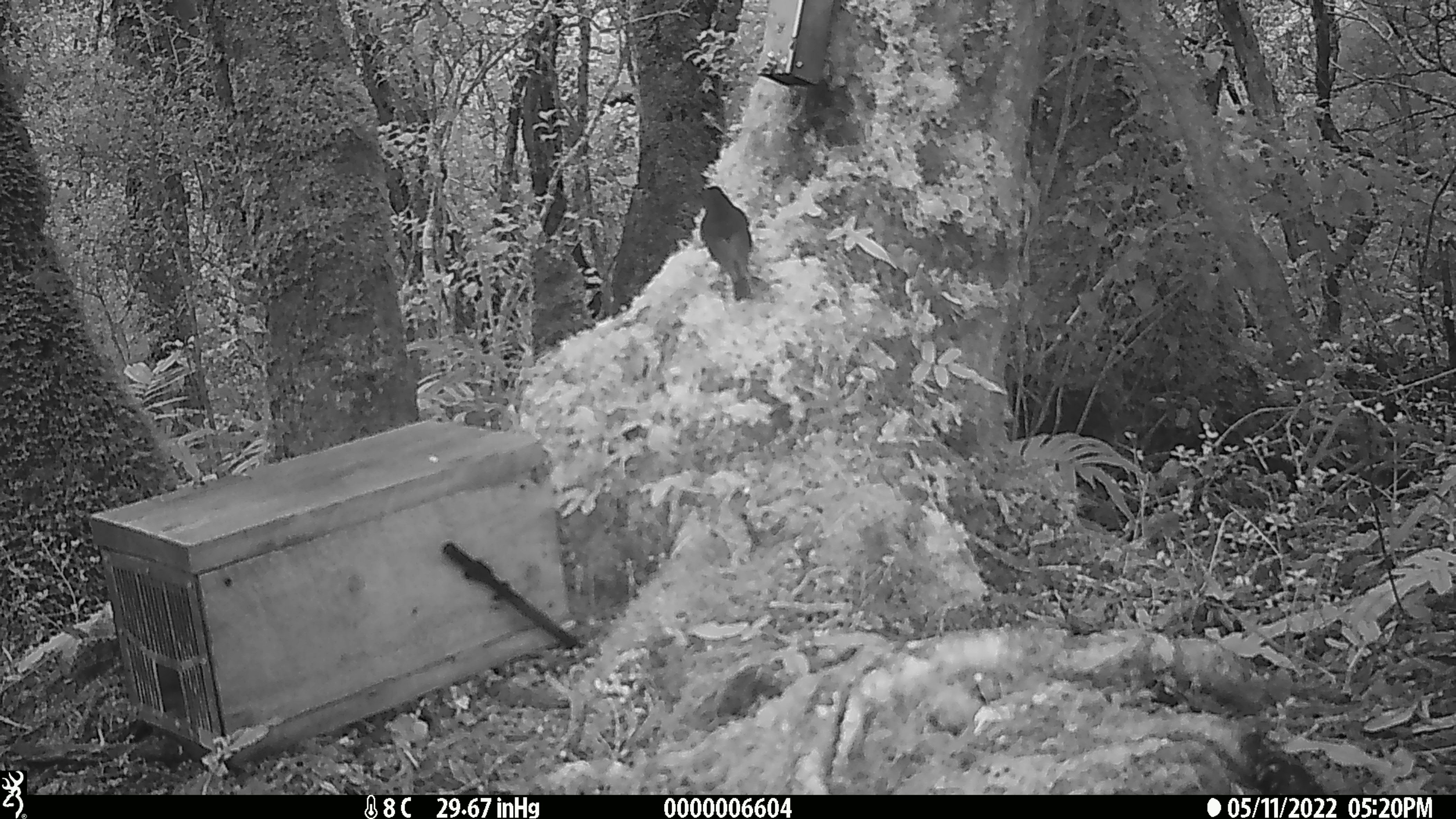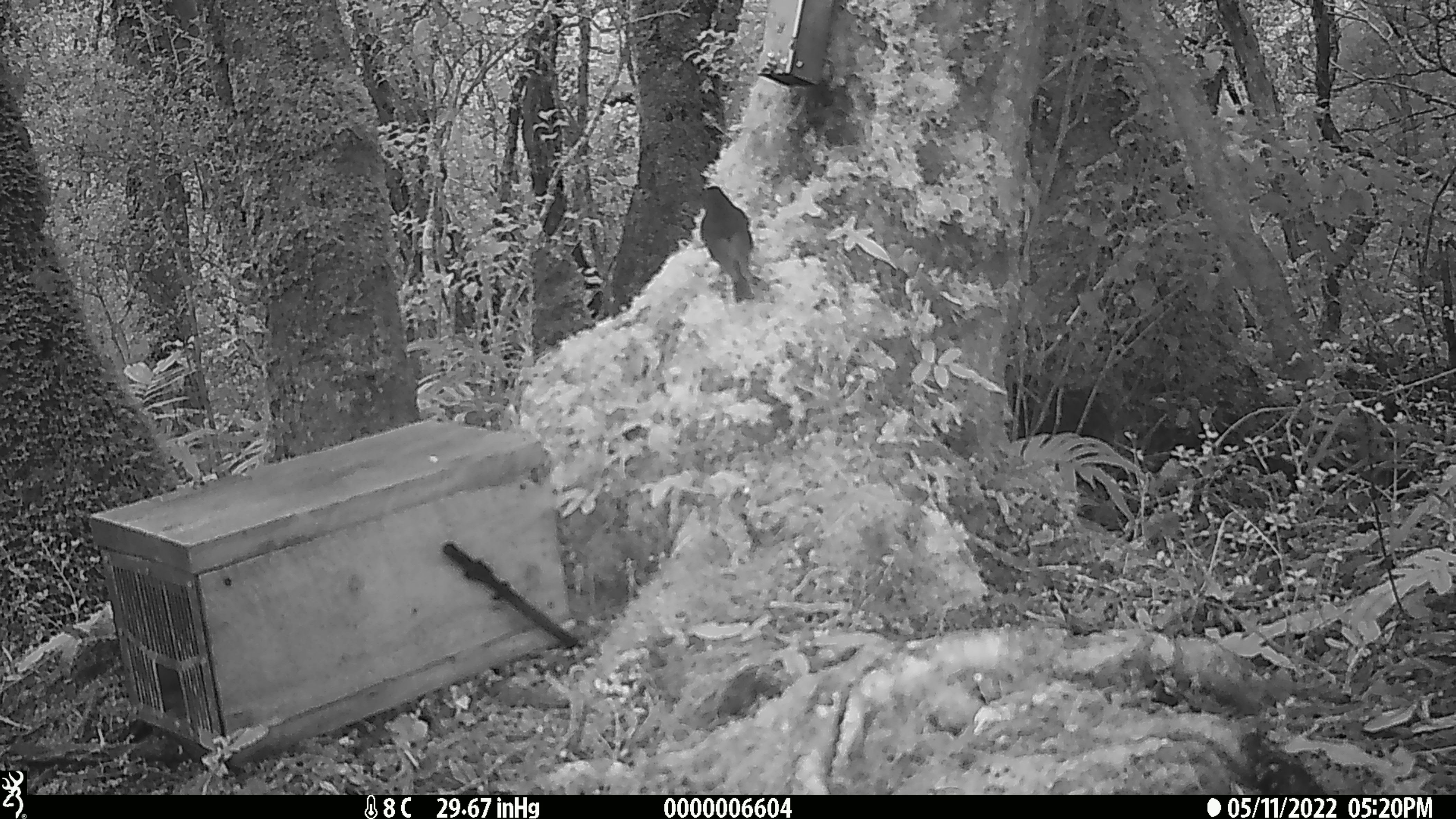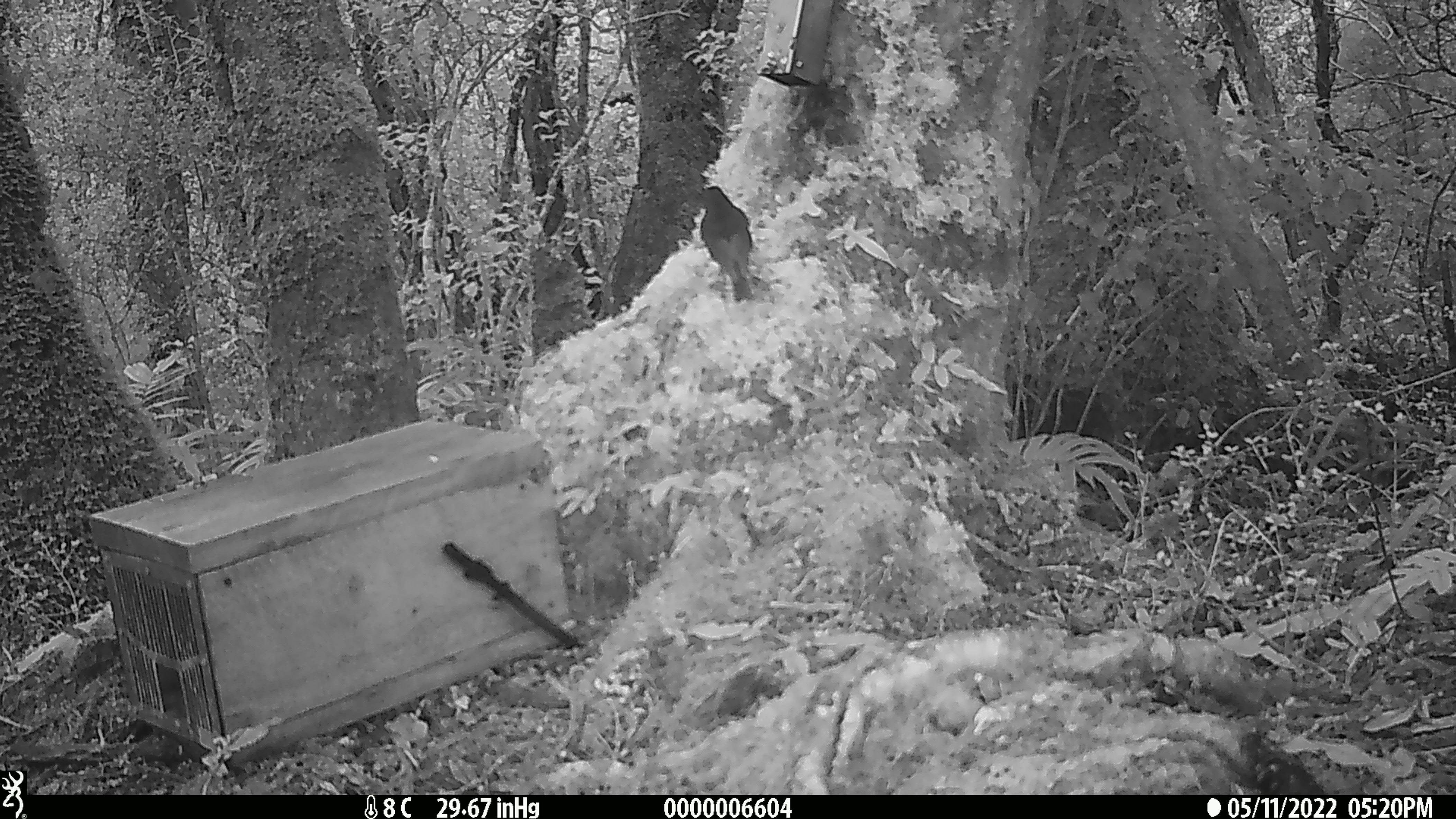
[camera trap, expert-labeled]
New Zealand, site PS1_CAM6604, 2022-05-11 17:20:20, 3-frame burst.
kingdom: Animalia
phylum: Chordata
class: Aves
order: Passeriformes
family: Petroicidae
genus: Petroica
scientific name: Petroica australis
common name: new zealand robin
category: robin